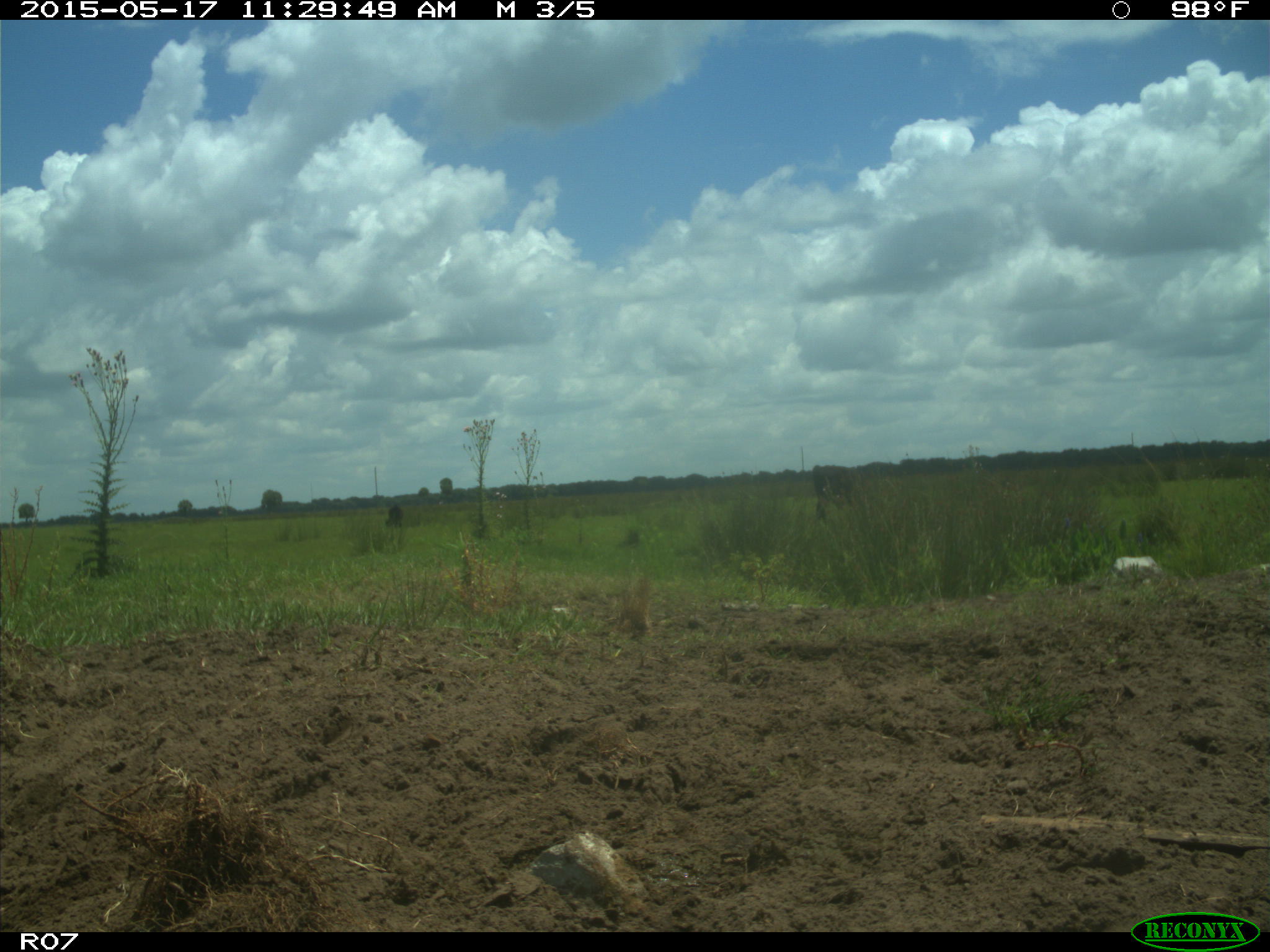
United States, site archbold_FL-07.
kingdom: Animalia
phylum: Chordata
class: Mammalia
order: Artiodactyla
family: Bovidae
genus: Bos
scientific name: Bos taurus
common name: domestic cow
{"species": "Bos taurus (domestic cow)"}